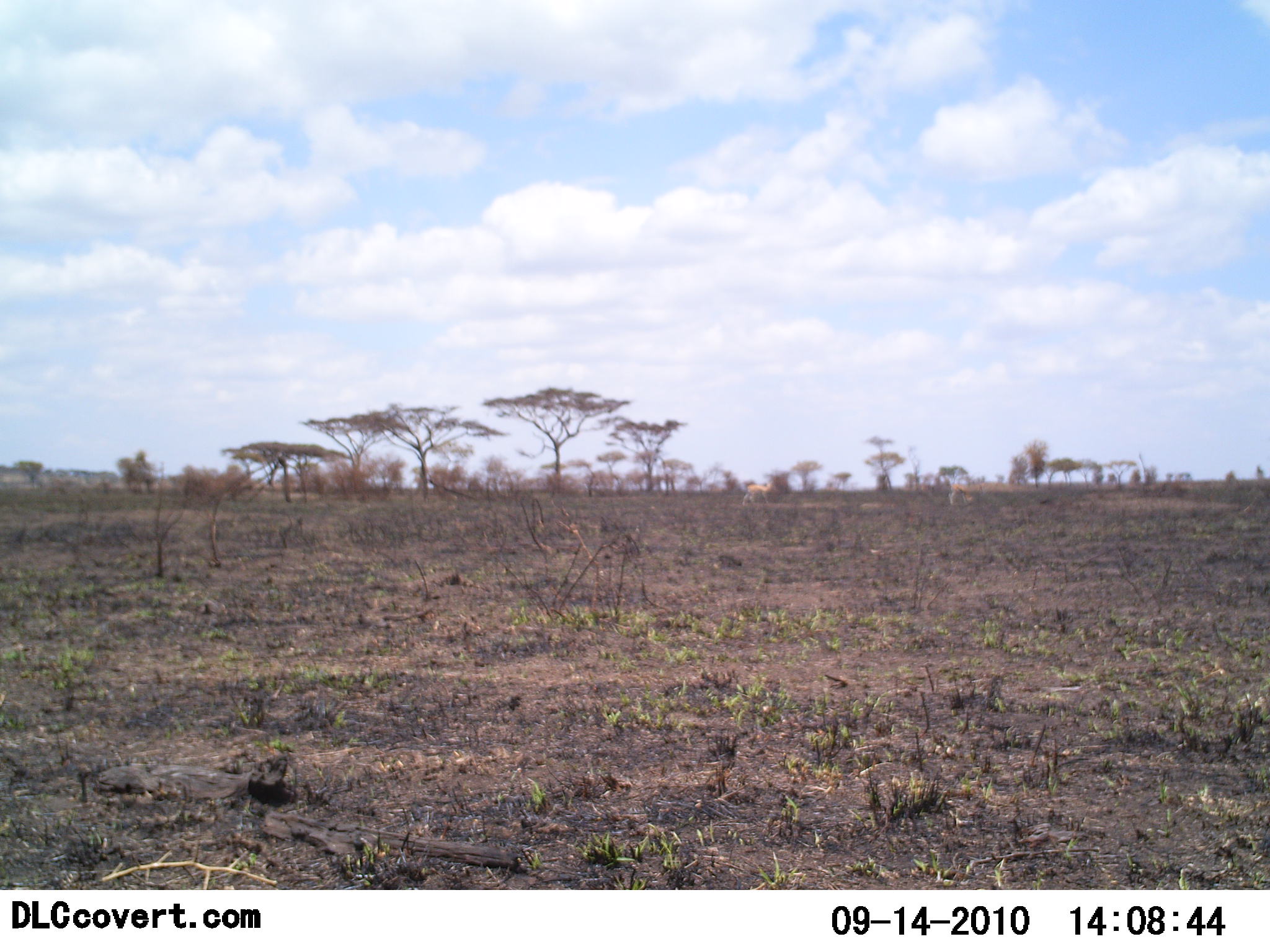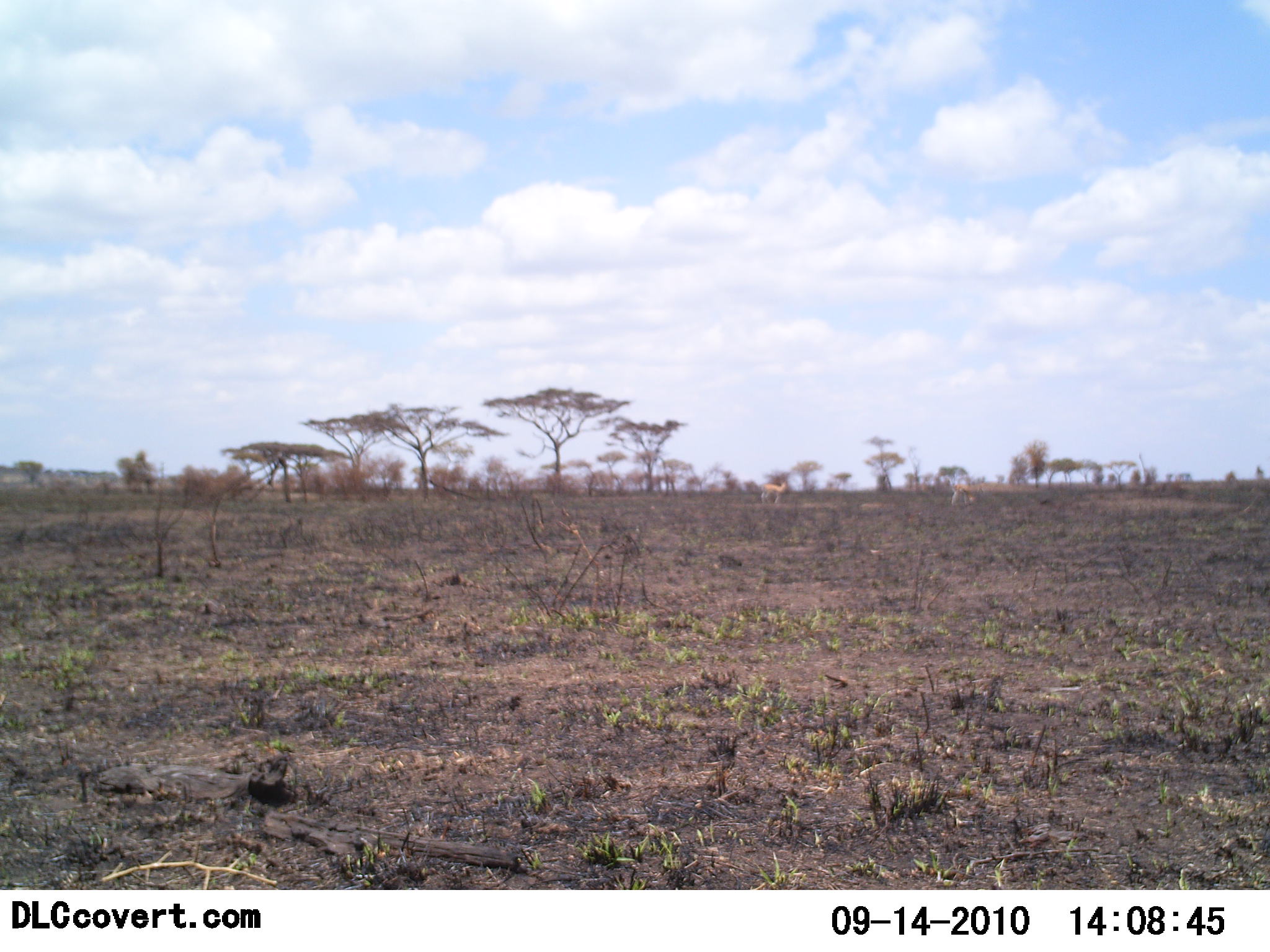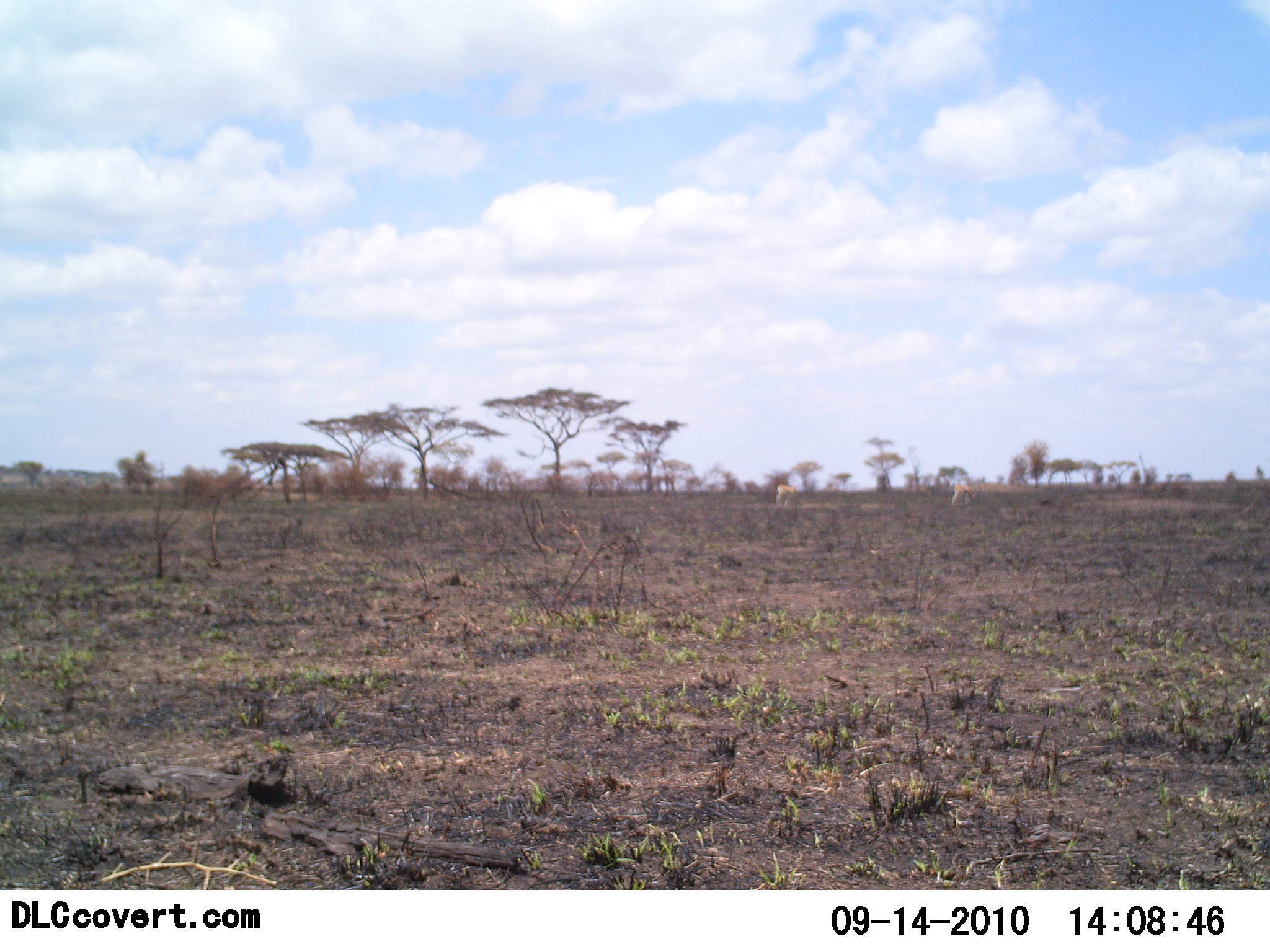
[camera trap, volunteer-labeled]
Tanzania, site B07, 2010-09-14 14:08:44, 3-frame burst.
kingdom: Animalia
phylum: Chordata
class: Mammalia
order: Artiodactyla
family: Bovidae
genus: Nanger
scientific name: Nanger granti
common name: grant's gazelle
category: gazellegrants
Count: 2.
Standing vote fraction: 9%.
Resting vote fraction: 0%.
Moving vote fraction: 100%.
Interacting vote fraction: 0%.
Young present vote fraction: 0%.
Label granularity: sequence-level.